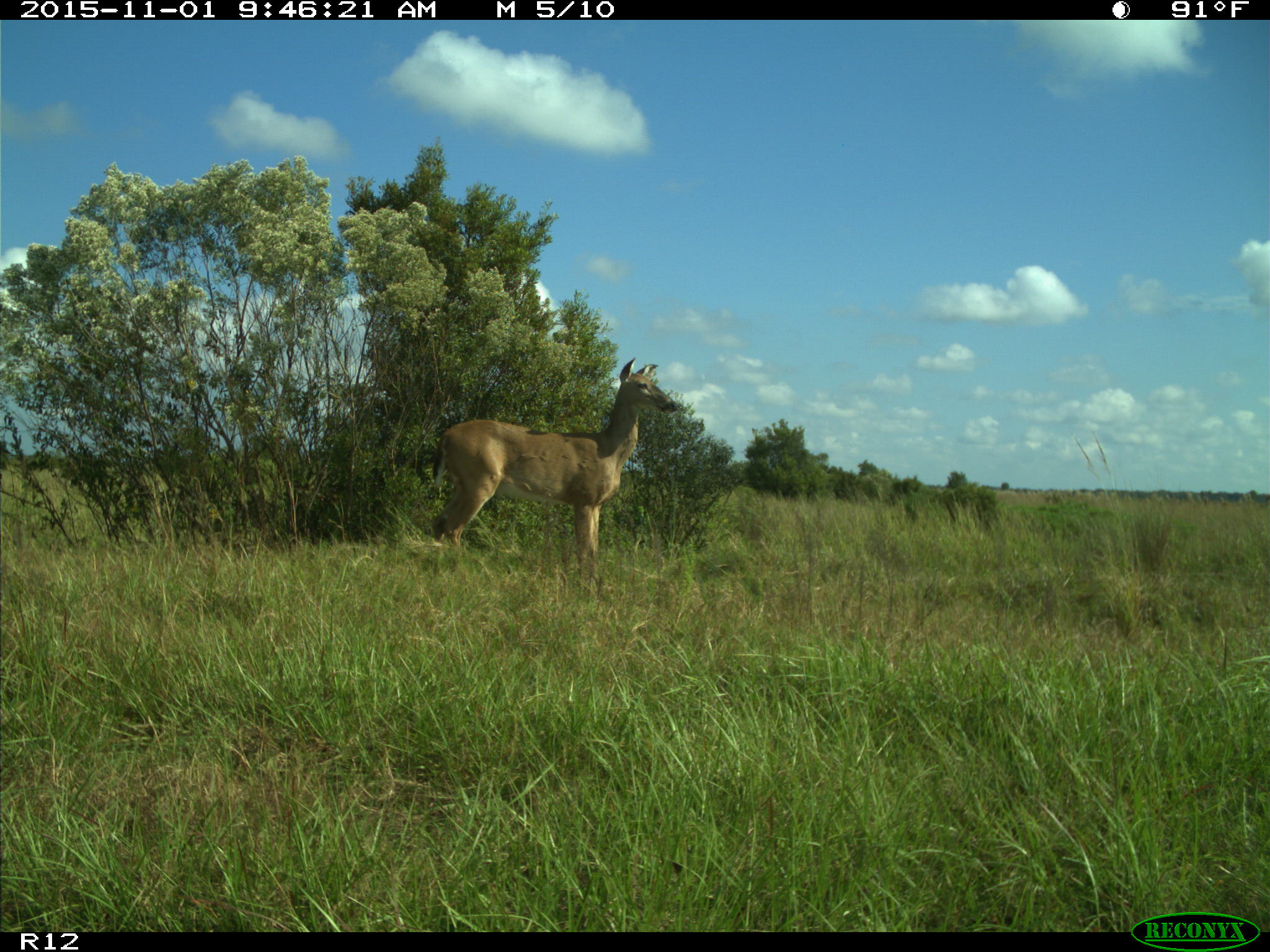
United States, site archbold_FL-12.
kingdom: Animalia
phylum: Chordata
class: Mammalia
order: Artiodactyla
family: Cervidae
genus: Odocoileus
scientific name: Odocoileus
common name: deer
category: unidentified deer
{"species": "unidentified deer (deer) (Odocoileus)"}